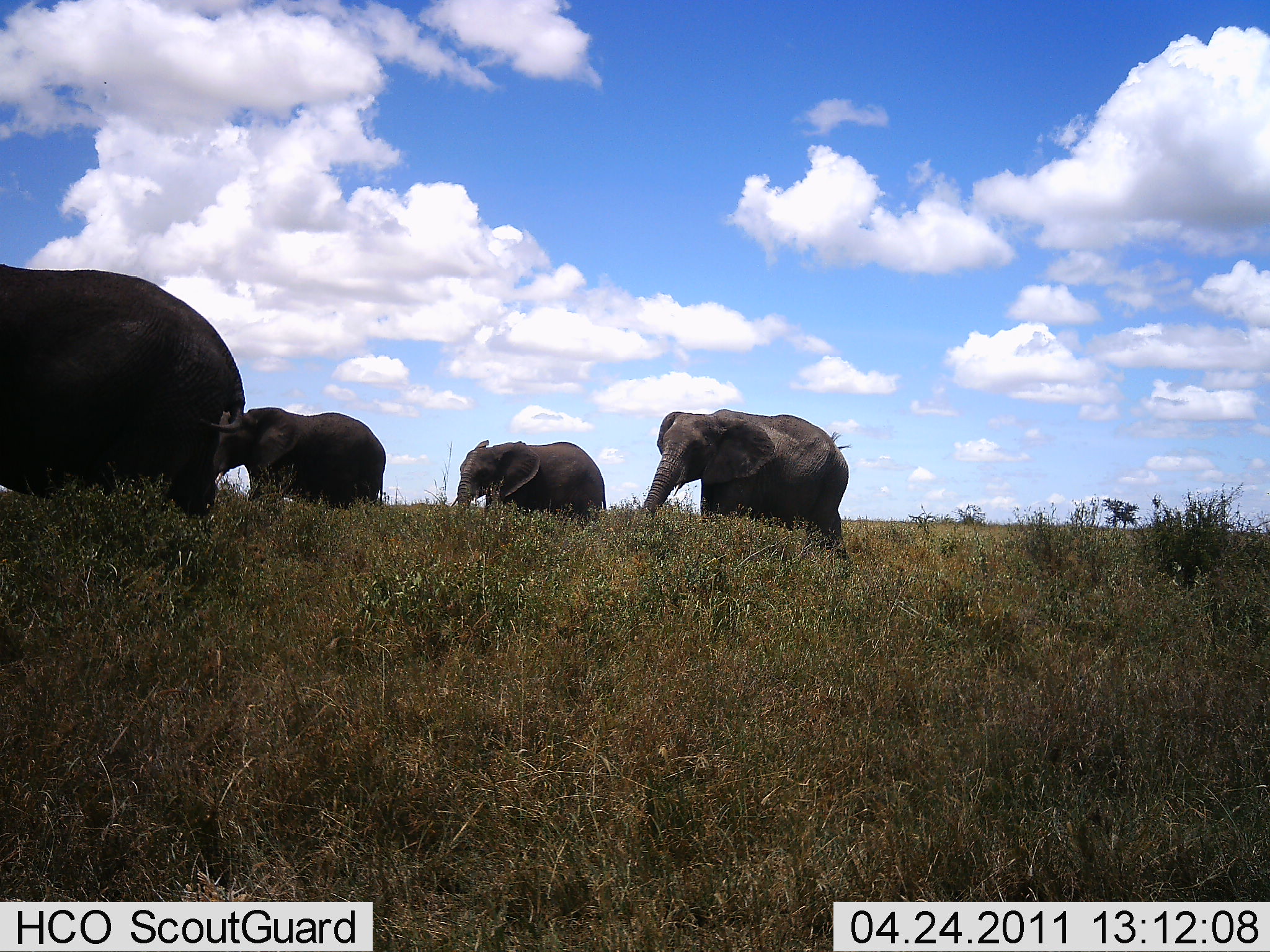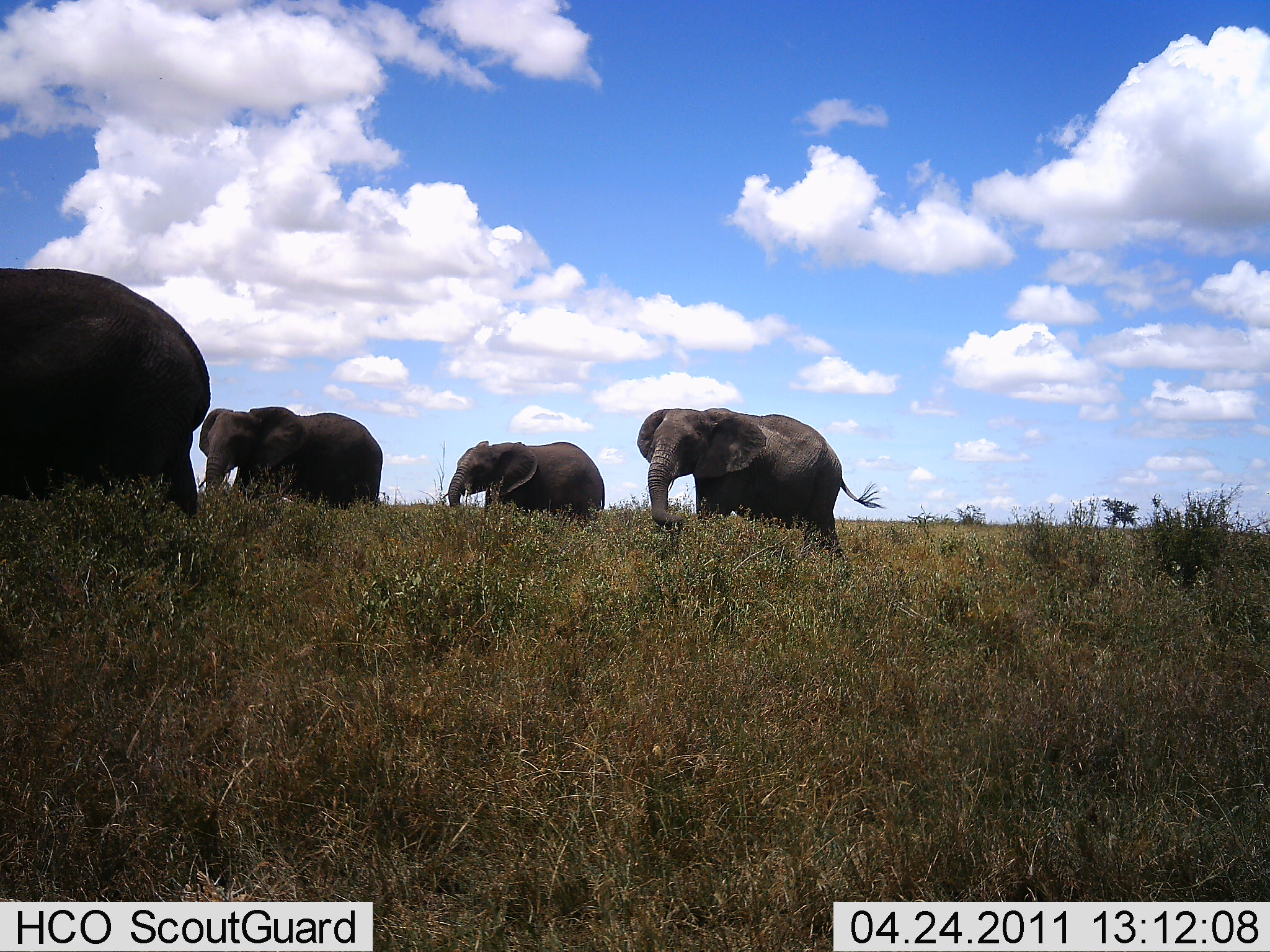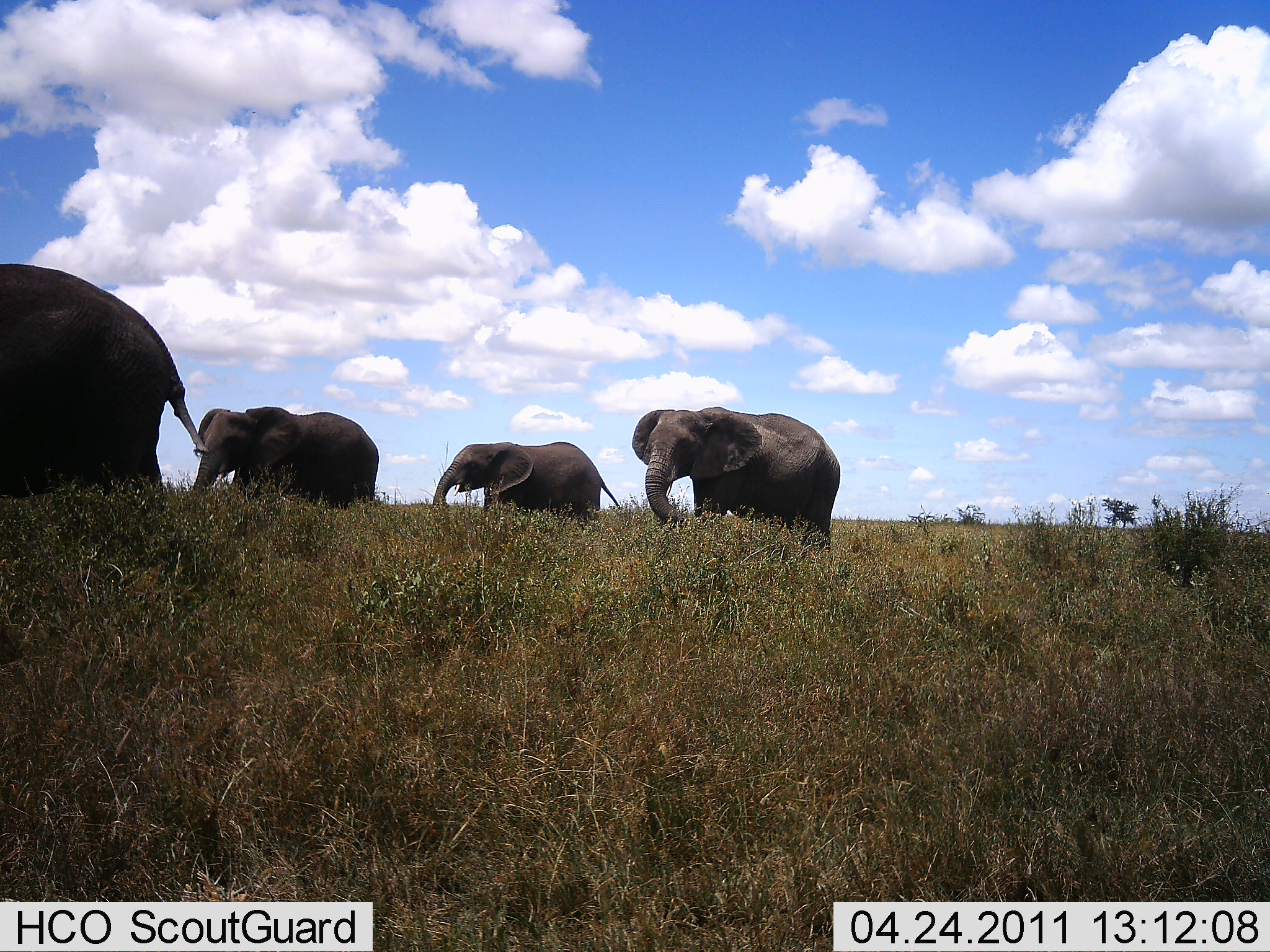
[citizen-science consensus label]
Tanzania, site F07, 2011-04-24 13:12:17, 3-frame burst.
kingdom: Animalia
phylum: Chordata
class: Mammalia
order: Proboscidea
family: Elephantidae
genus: Loxodonta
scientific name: Loxodonta africana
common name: african bush elephant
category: elephant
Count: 4.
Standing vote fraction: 18%.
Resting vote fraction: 0%.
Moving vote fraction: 64%.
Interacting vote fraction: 0%.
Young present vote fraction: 9%.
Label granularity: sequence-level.